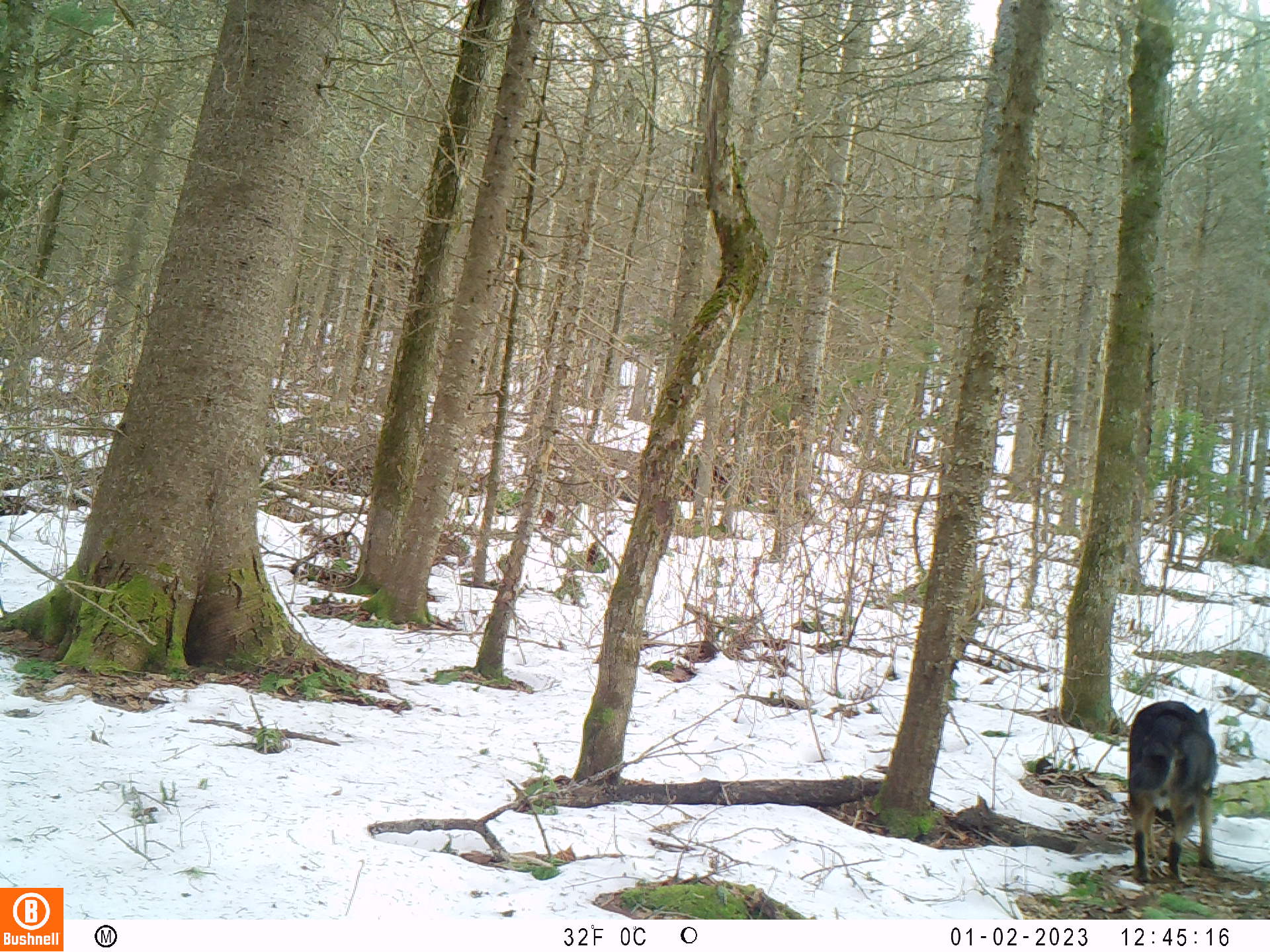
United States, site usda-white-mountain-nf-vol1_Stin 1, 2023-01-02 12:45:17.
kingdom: Animalia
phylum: Chordata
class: Mammalia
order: Carnivora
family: Canidae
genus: Canis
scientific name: Canis familiaris familiaris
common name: domestic dog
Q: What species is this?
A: Domestic dog (Canis familiaris familiaris).